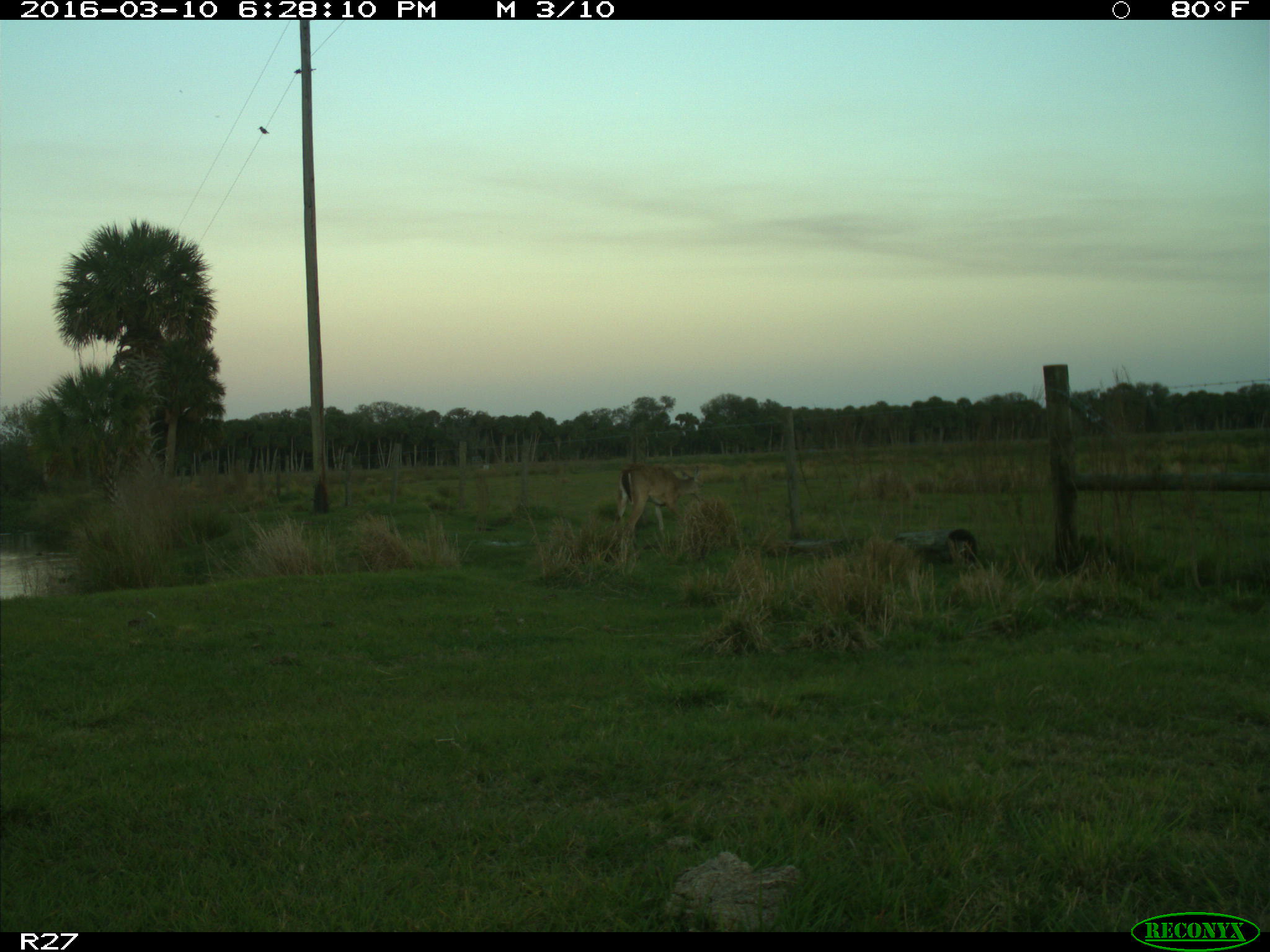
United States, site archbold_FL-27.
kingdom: Animalia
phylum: Chordata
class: Mammalia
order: Artiodactyla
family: Cervidae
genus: Odocoileus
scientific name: Odocoileus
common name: deer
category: unidentified deer